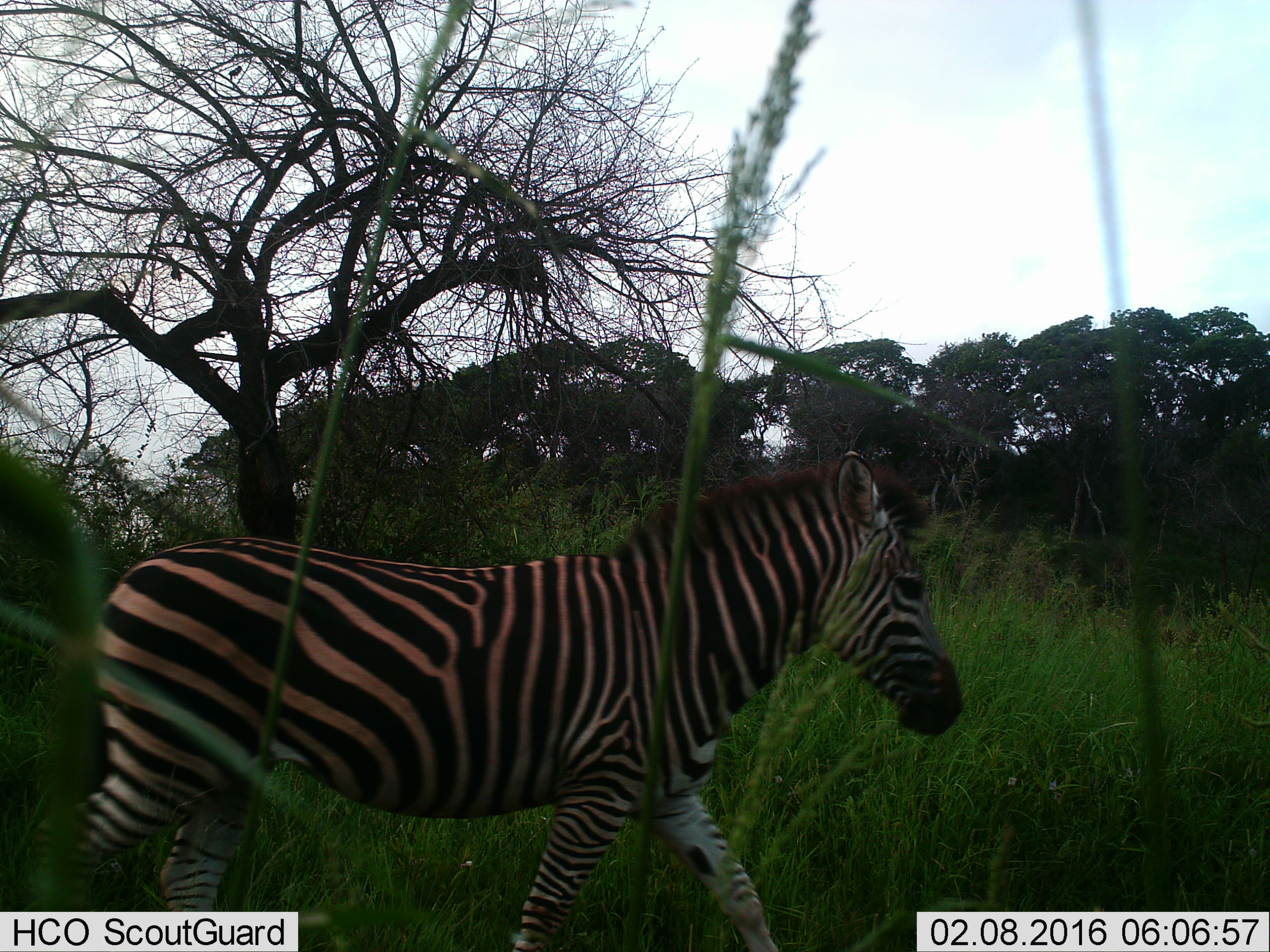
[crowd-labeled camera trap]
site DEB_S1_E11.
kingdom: Animalia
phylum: Chordata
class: Mammalia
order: Perissodactyla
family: Equidae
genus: Equus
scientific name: Equus quagga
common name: plains zebra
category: zebraplains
Zebraplains (plains zebra) (Equus quagga), count 1. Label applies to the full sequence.